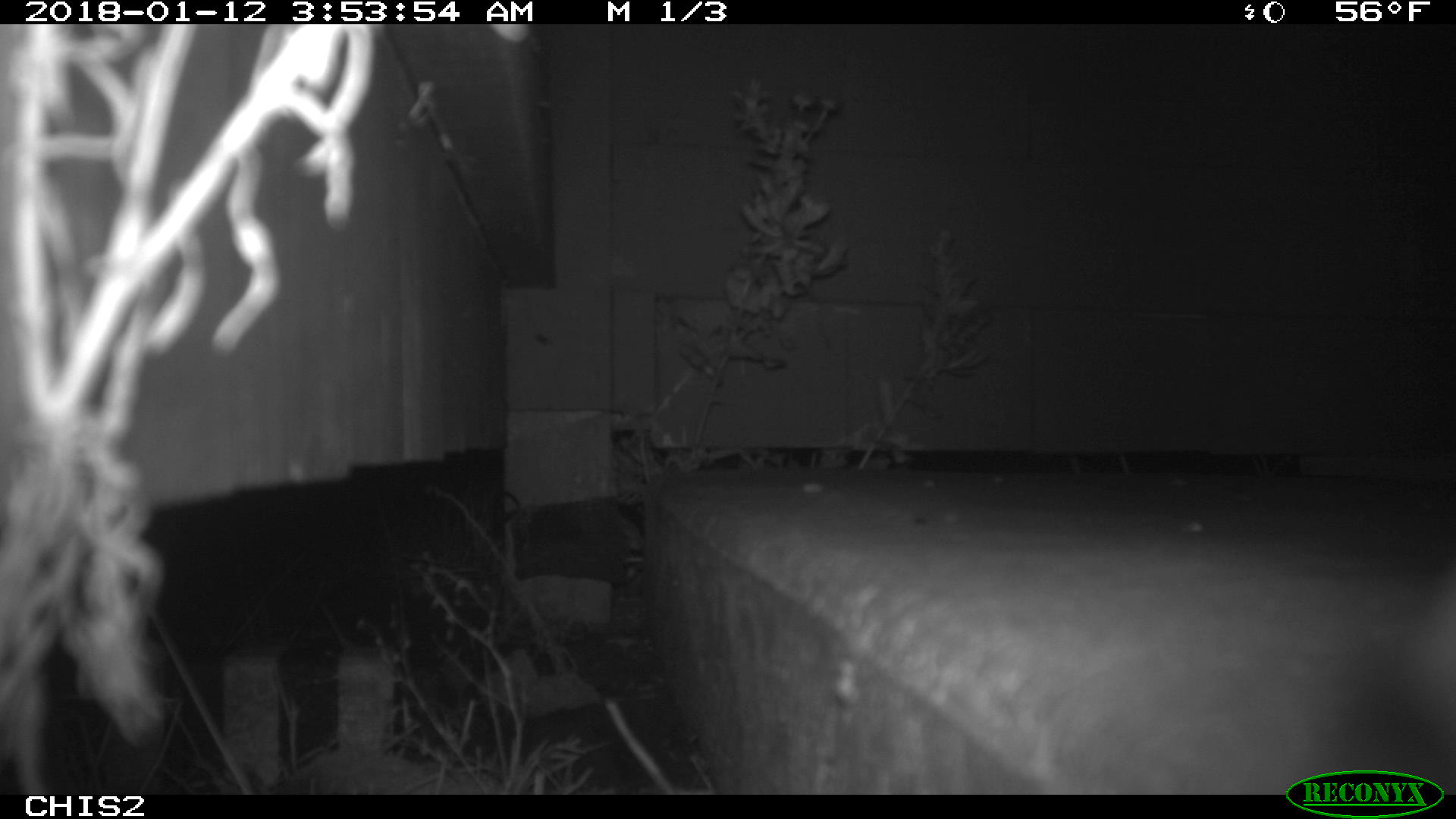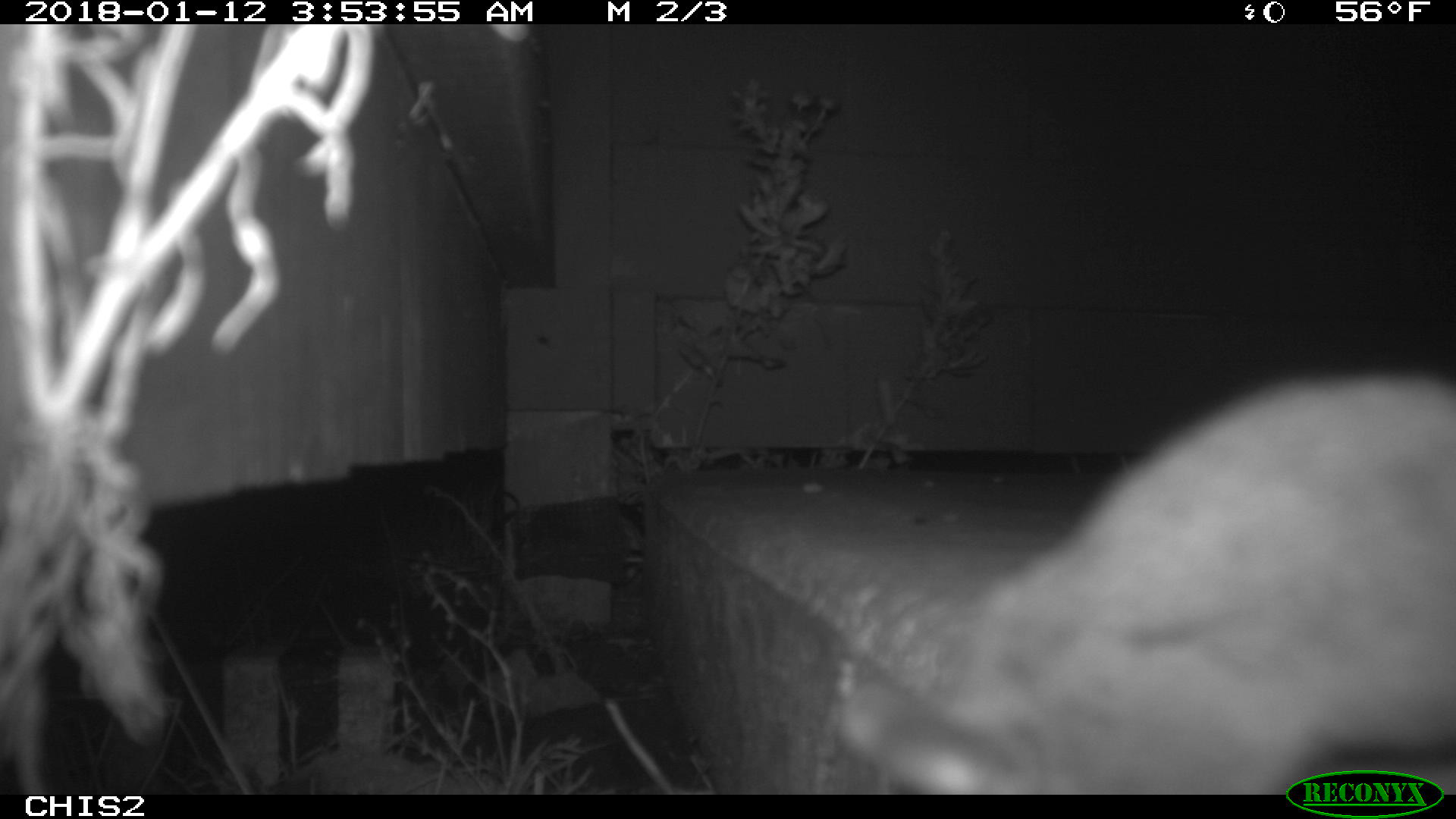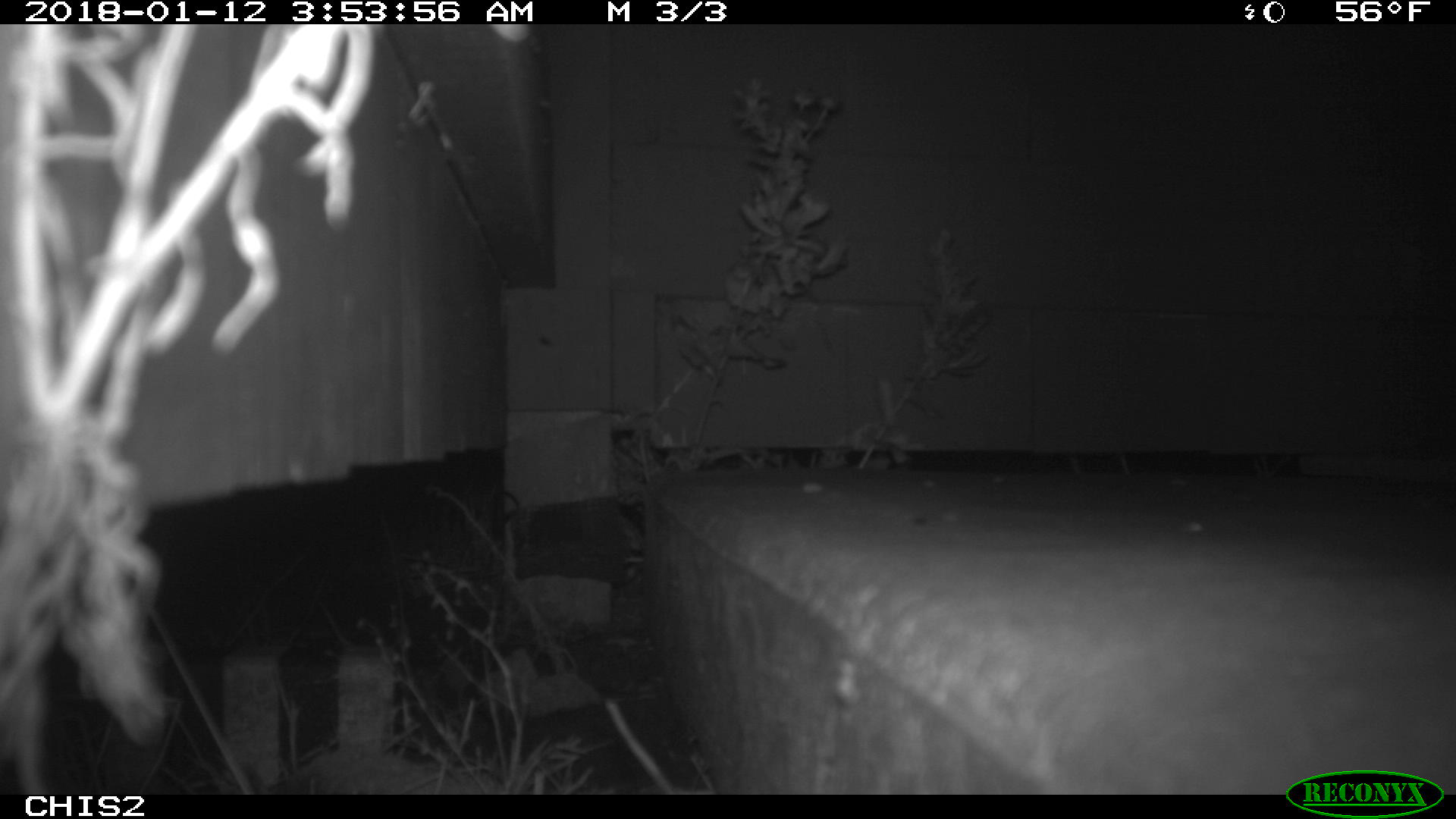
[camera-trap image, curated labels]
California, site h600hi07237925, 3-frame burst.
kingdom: Animalia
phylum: Chordata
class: Mammalia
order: Rodentia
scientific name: Rodentia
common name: rodent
Rodent (Rodentia).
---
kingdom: Animalia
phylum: Chordata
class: Mammalia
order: Carnivora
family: Canidae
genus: Urocyon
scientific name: Urocyon littoralis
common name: island fox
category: fox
Fox (island fox) (Urocyon littoralis).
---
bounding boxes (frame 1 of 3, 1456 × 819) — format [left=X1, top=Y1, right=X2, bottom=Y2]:
rodent: [left=1401, top=569, right=1454, bottom=742]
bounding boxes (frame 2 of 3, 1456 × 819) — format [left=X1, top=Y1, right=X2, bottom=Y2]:
fox: [left=839, top=374, right=1455, bottom=793]